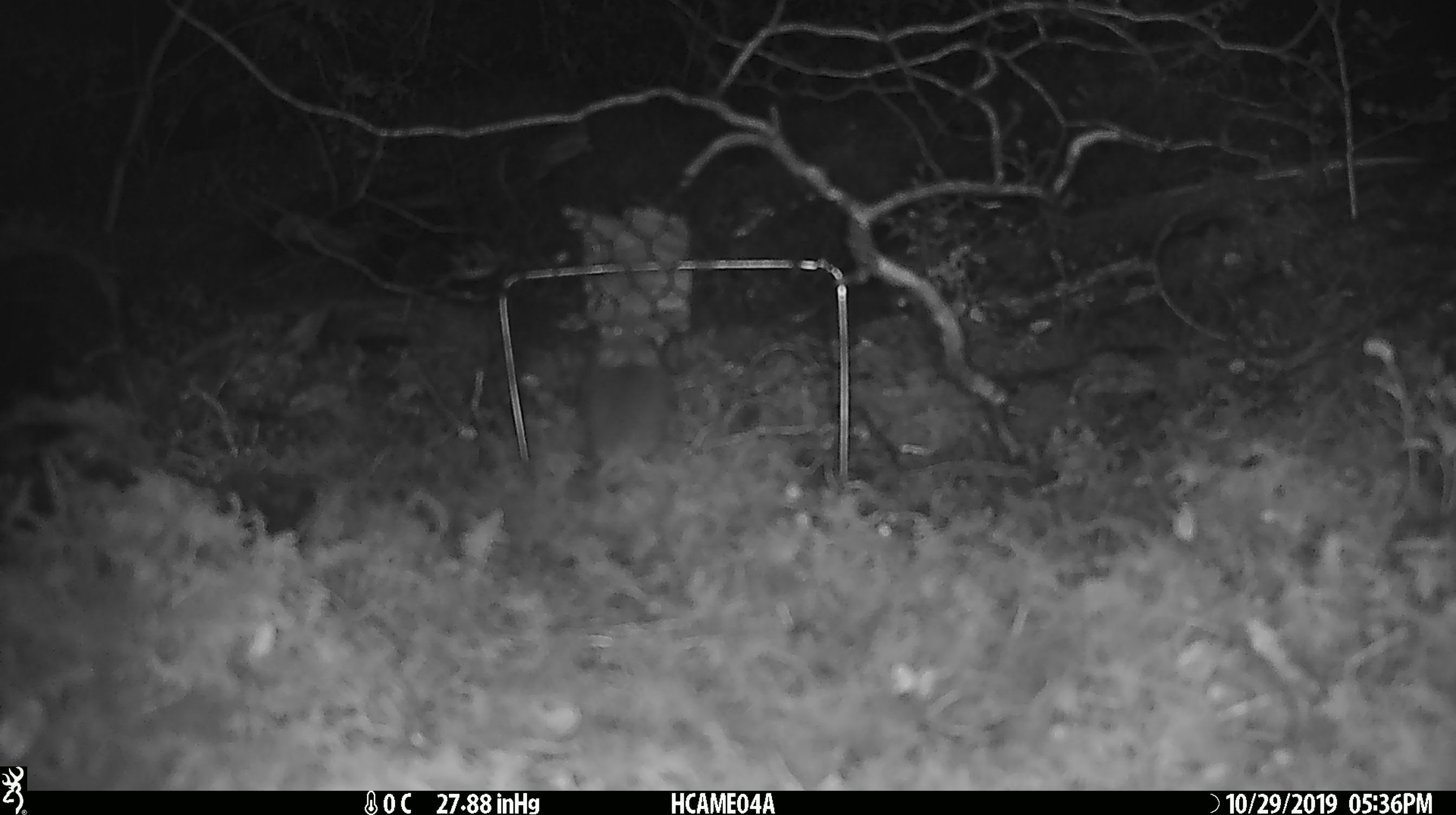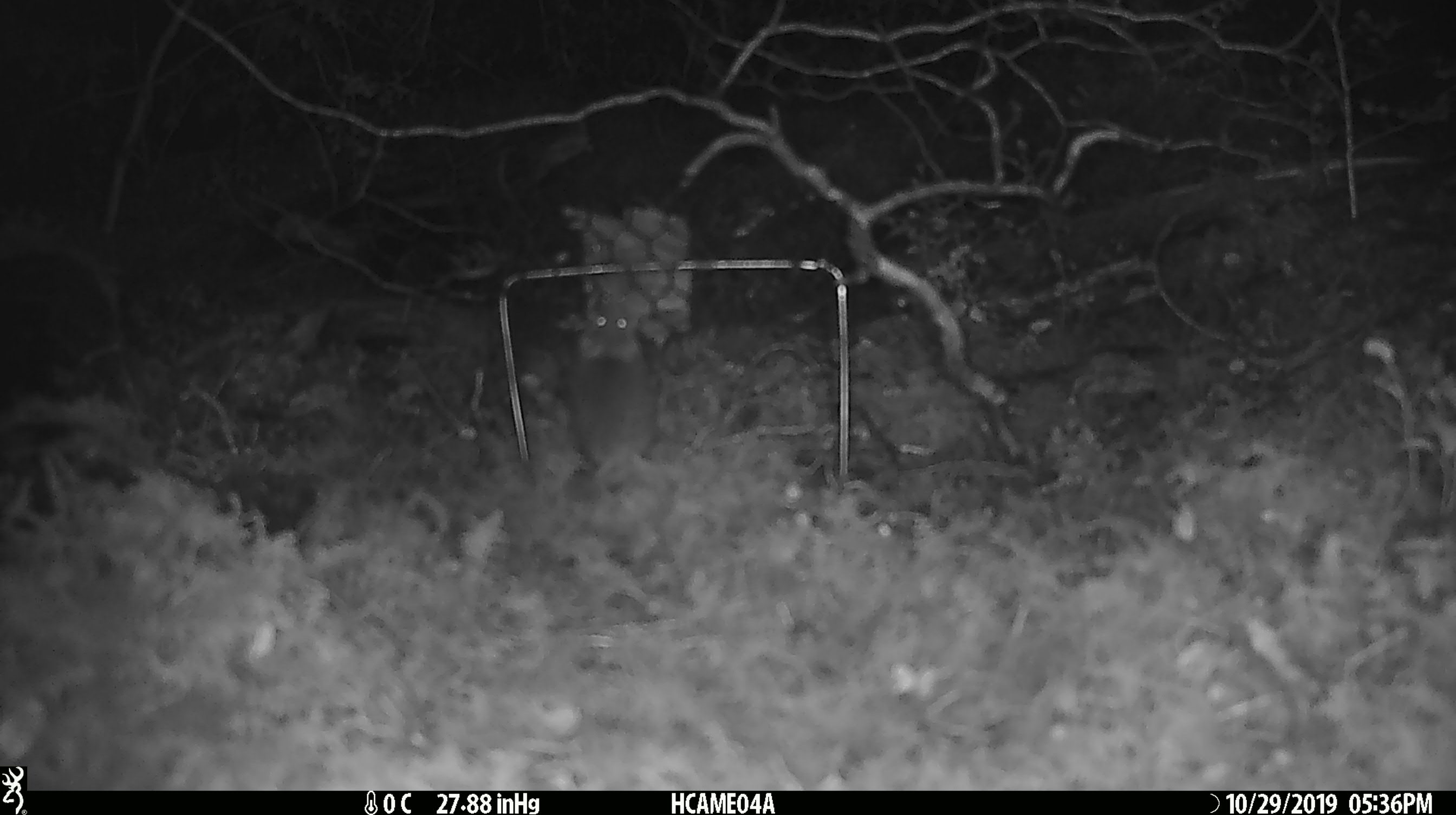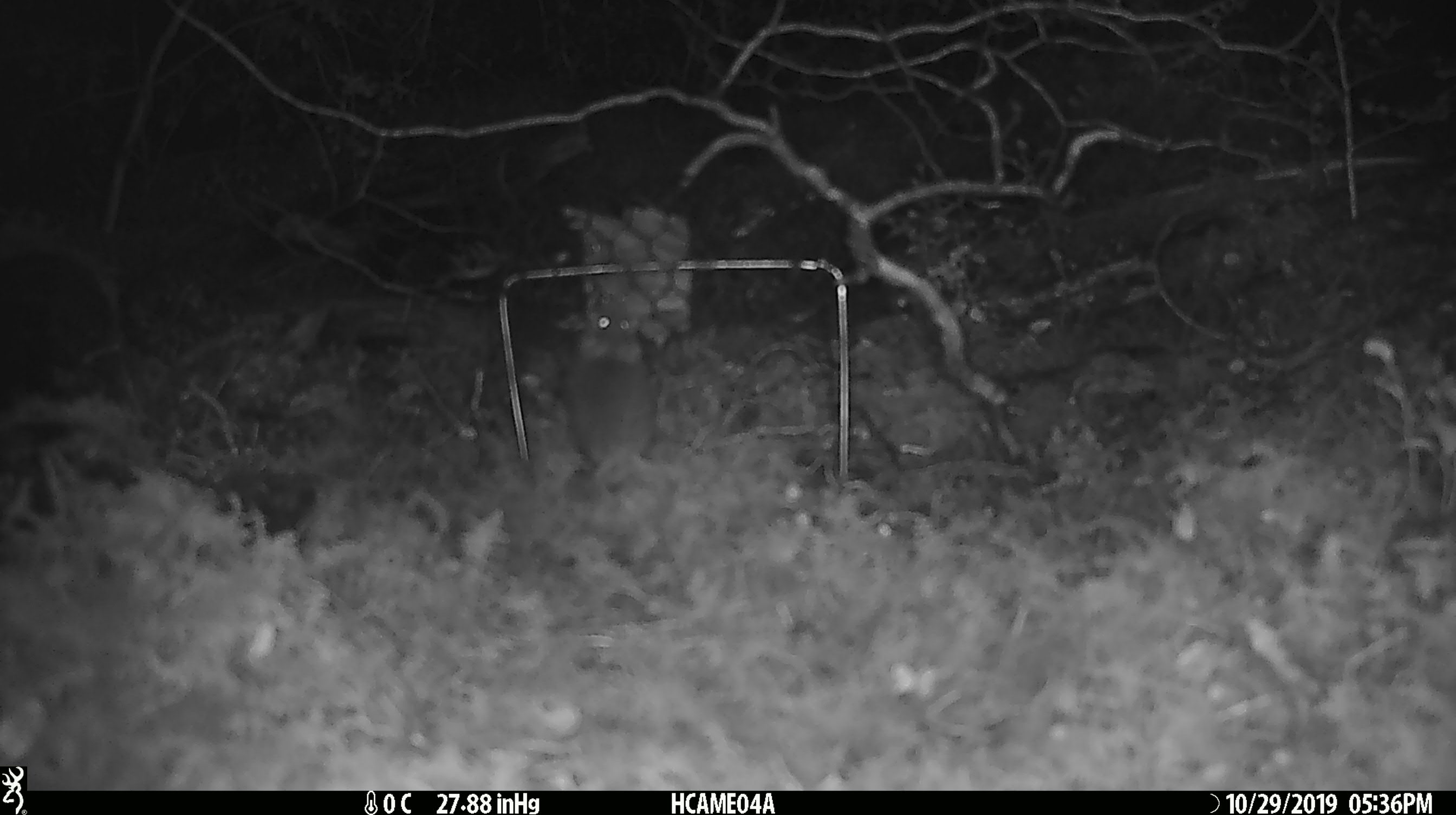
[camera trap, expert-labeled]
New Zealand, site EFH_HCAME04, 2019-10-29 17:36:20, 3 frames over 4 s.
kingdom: Animalia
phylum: Chordata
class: Mammalia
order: Rodentia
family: Muridae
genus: Mus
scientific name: Mus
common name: mouse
Mouse (Mus).